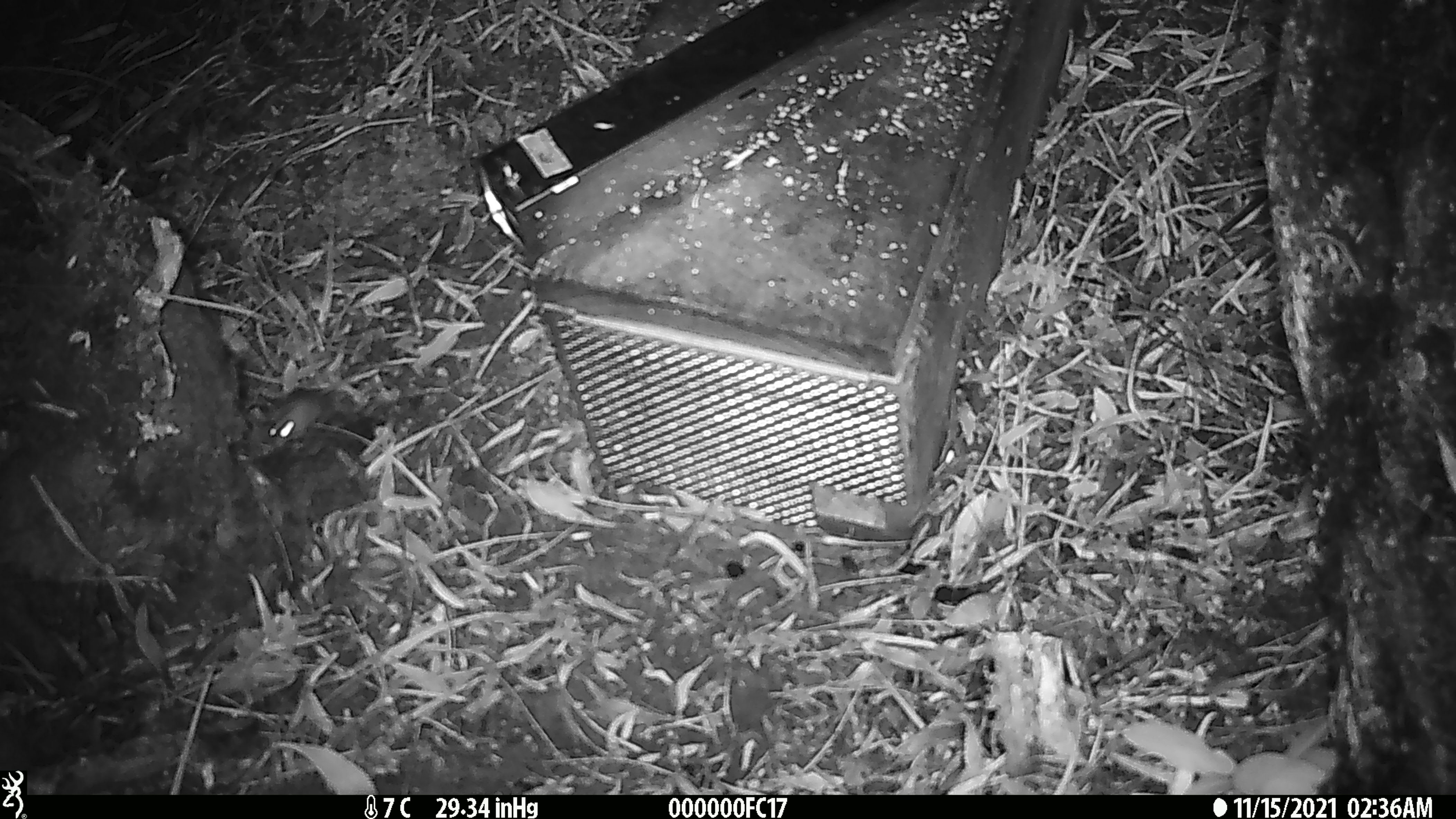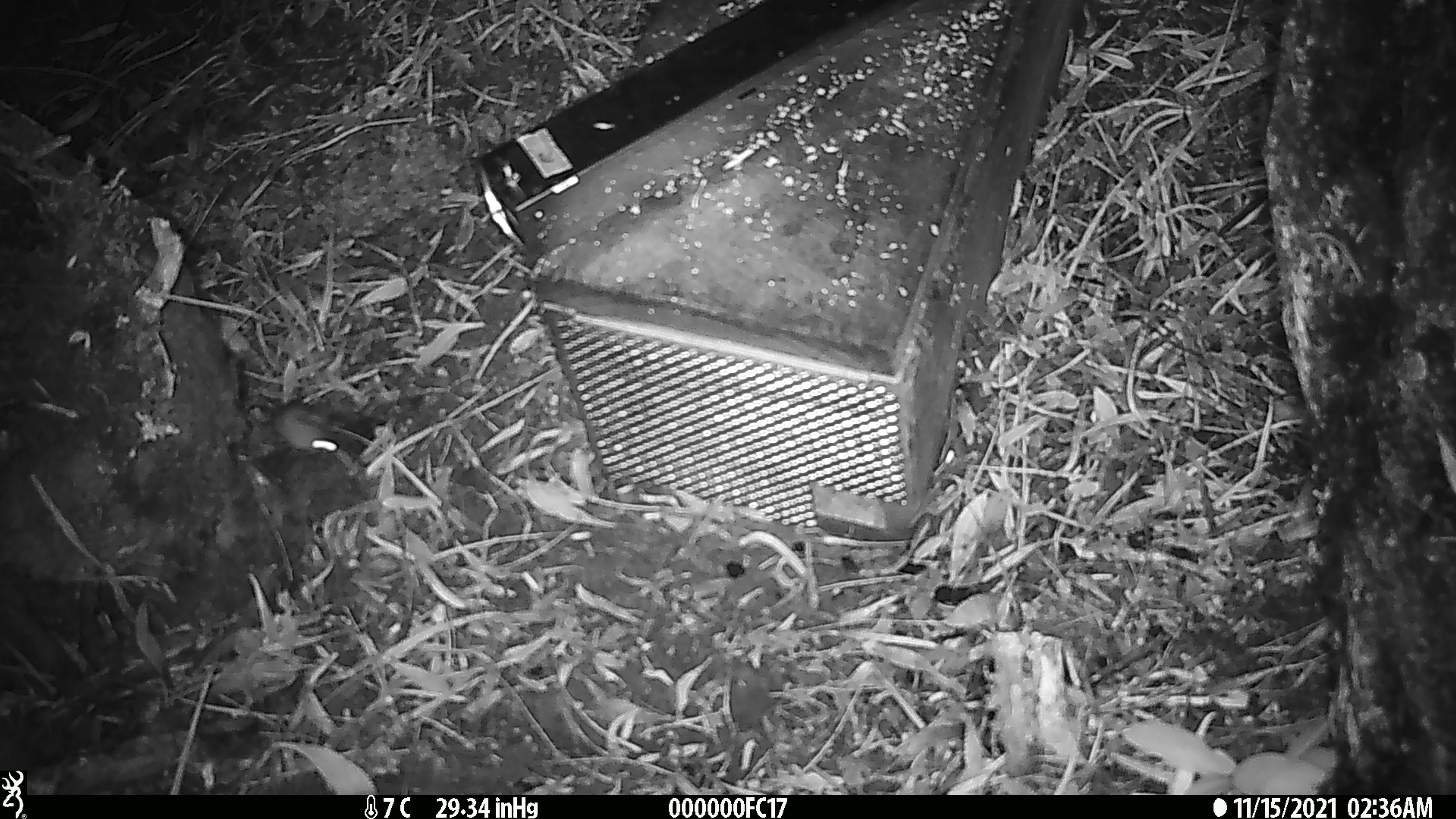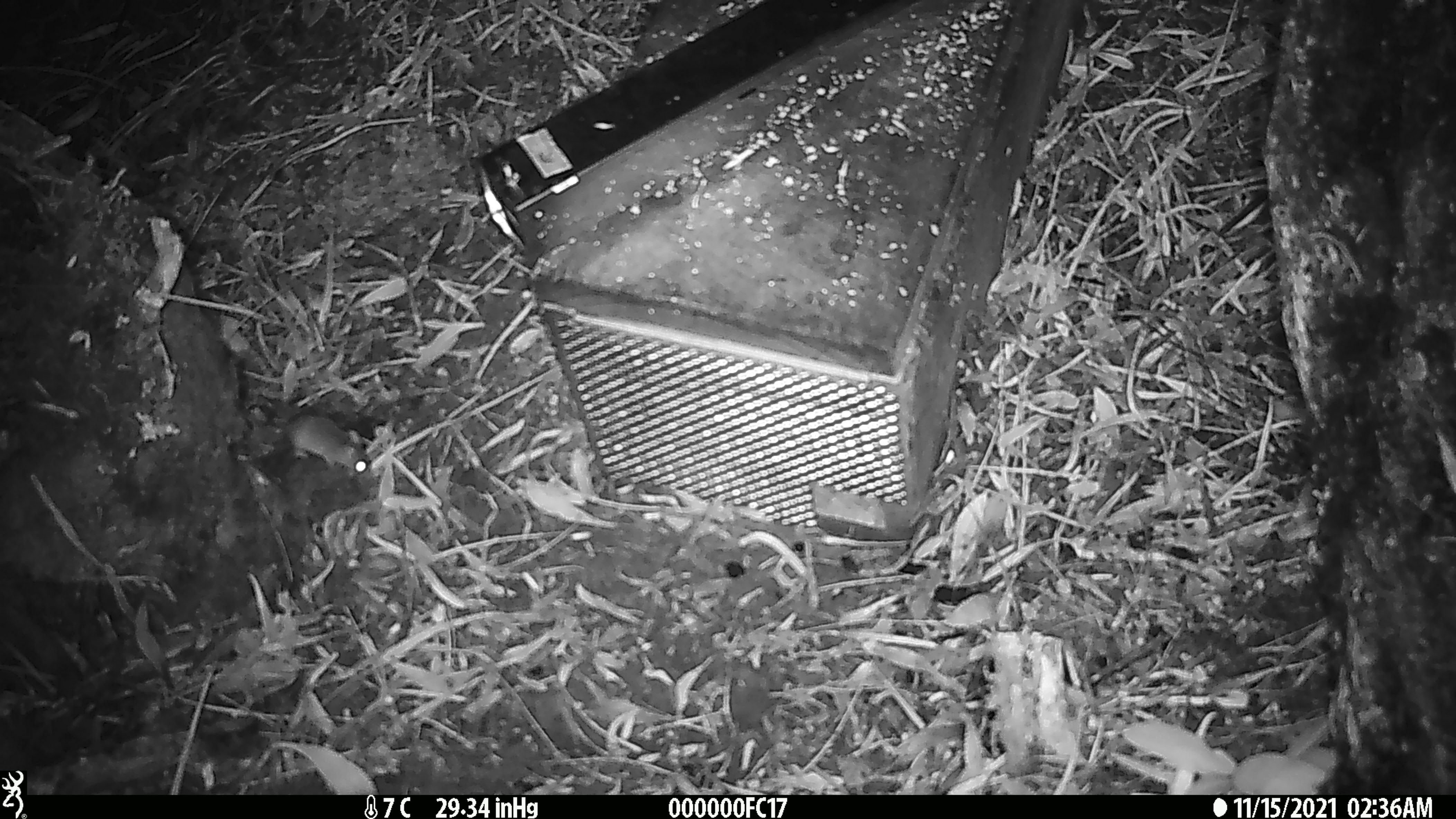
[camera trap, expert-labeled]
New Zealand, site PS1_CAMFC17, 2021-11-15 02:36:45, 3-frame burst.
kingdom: Animalia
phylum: Chordata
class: Mammalia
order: Rodentia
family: Muridae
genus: Mus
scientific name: Mus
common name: mouse